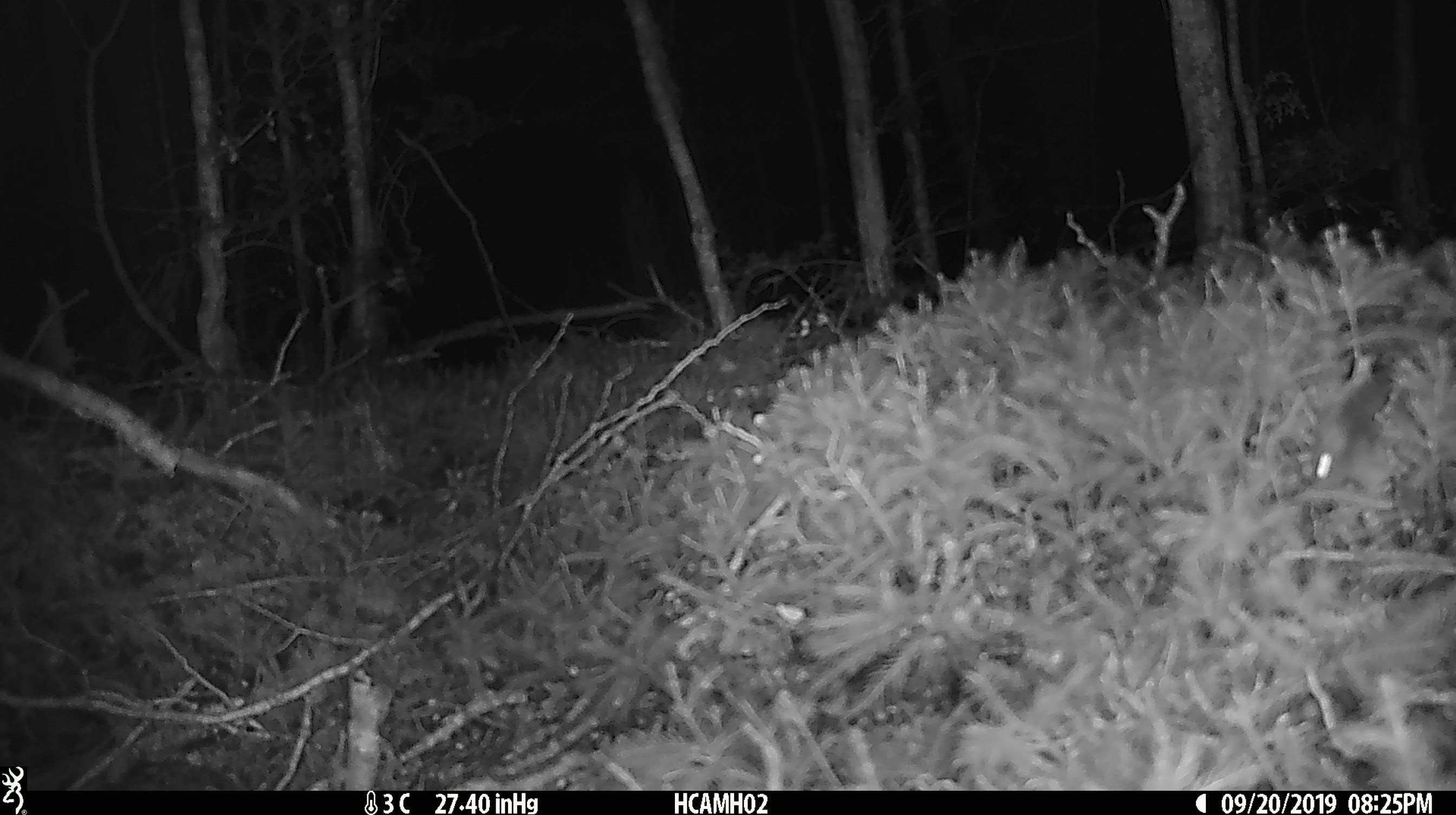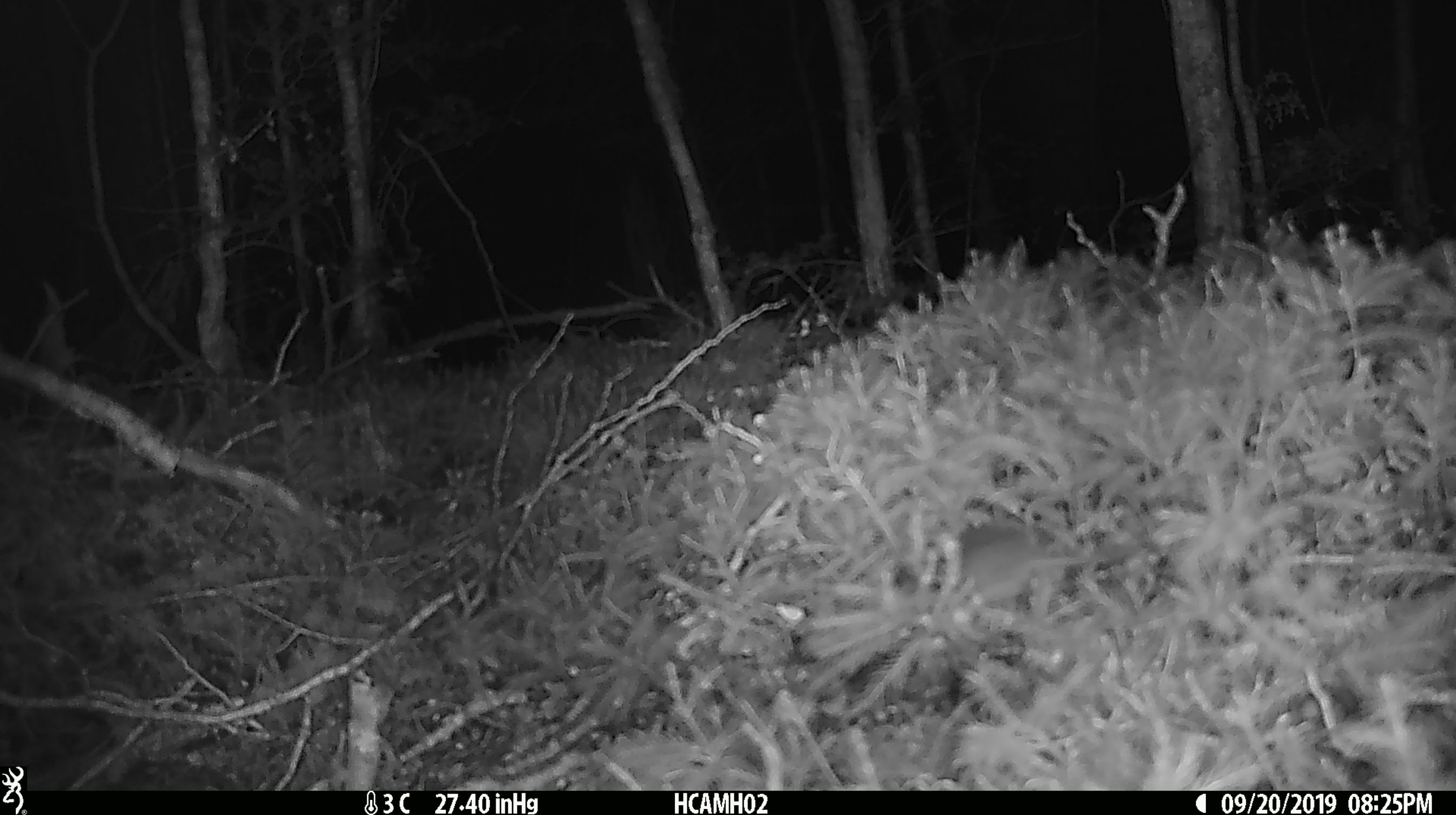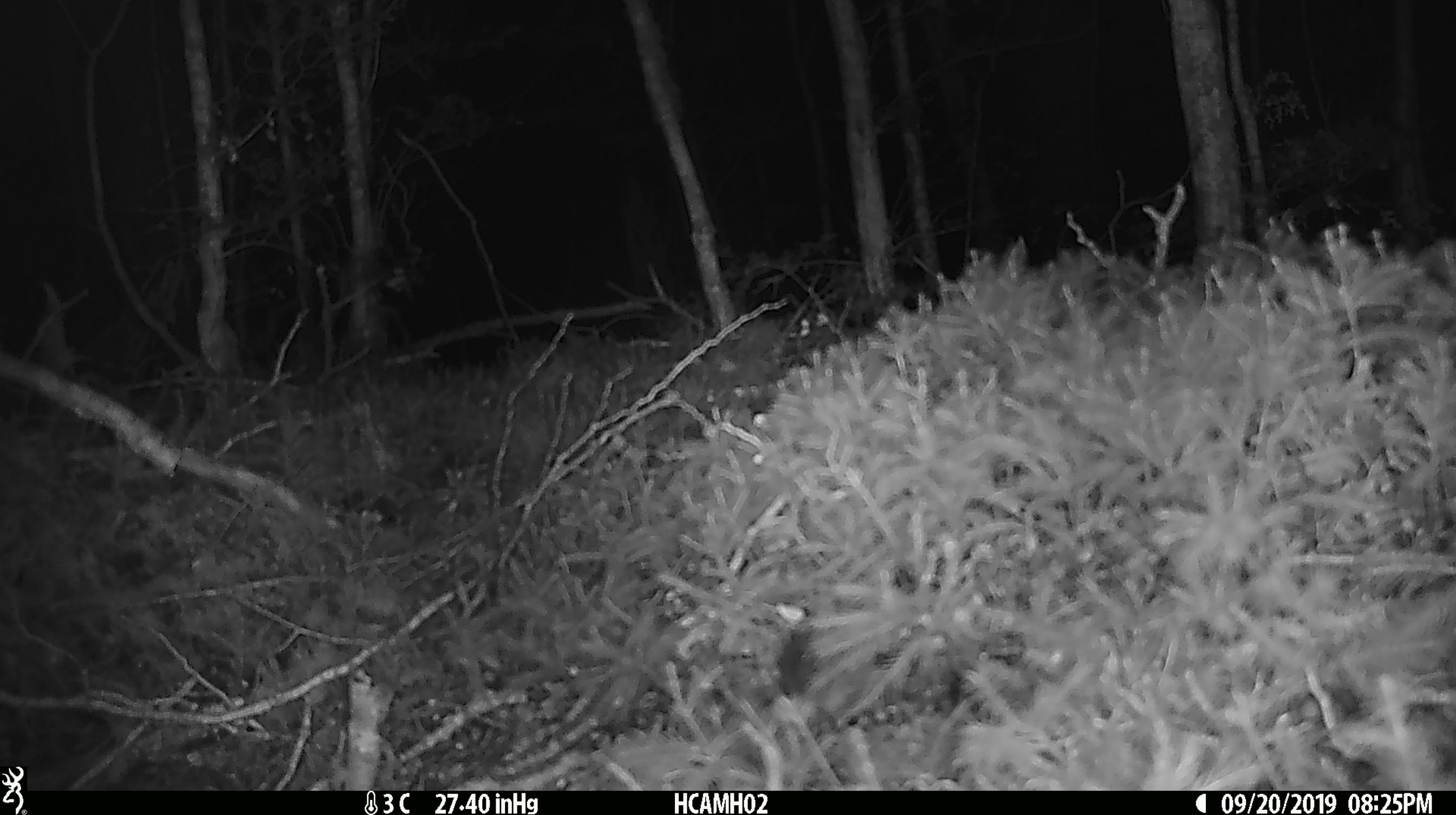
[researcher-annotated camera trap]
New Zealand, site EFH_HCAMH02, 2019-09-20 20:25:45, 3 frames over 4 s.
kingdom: Animalia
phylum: Chordata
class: Mammalia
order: Rodentia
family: Muridae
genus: Mus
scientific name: Mus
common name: mouse